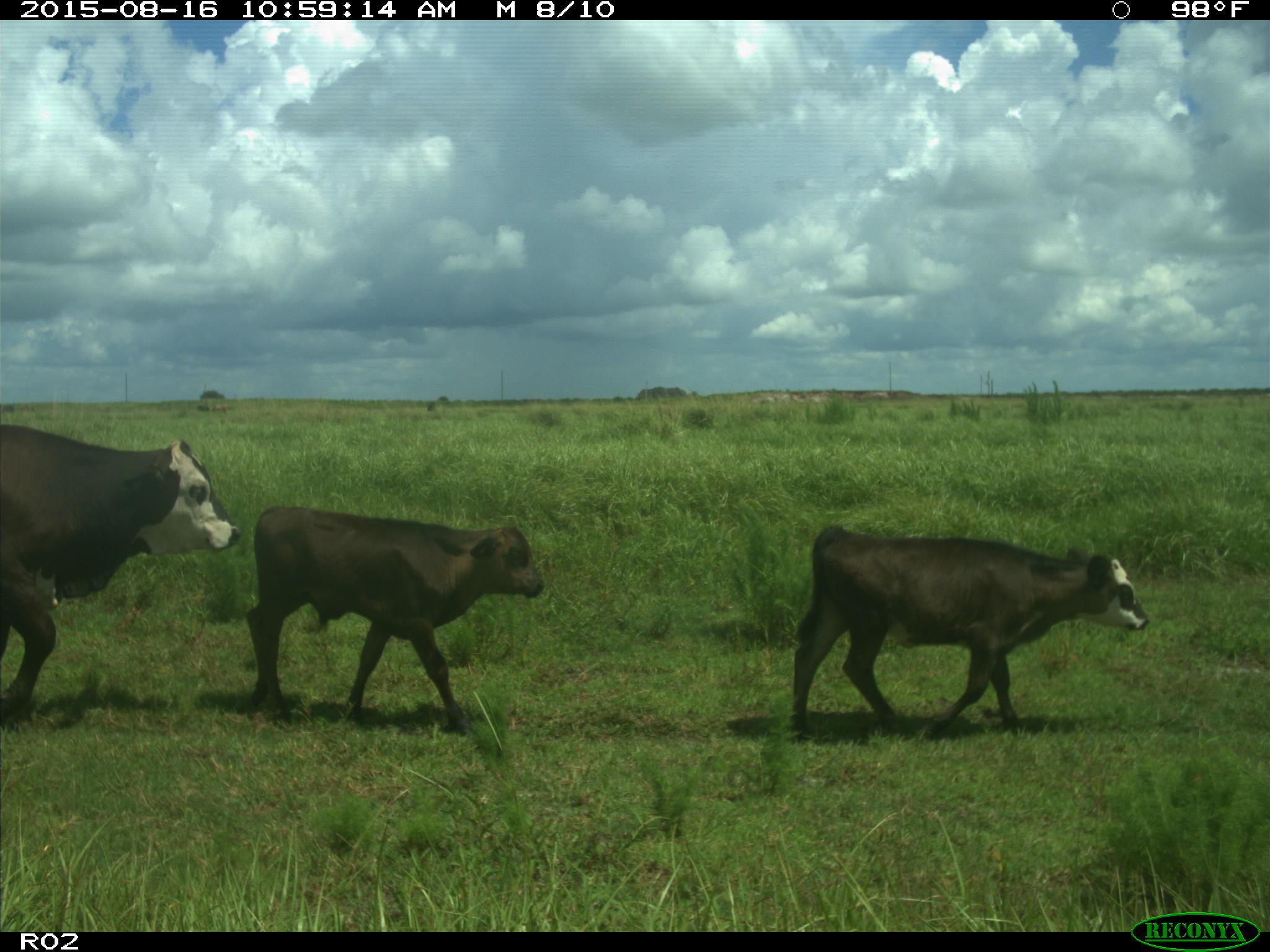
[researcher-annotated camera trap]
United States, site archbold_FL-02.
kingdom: Animalia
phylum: Chordata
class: Mammalia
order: Artiodactyla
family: Bovidae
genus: Bos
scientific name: Bos taurus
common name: domestic cow